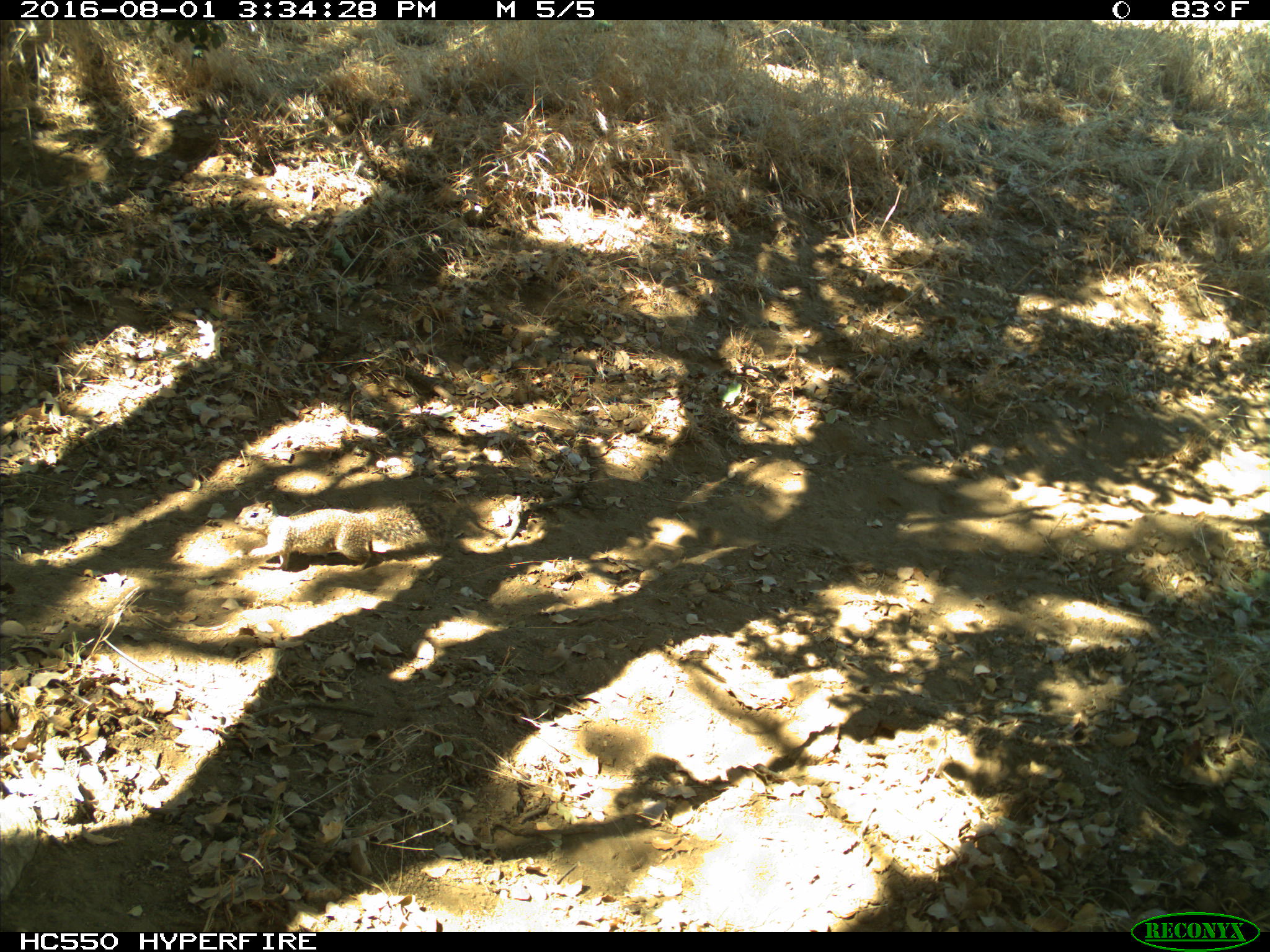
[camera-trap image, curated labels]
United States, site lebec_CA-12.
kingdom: Animalia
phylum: Chordata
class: Mammalia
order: Rodentia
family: Sciuridae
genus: Otospermophilus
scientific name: Otospermophilus beecheyi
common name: california ground squirrel